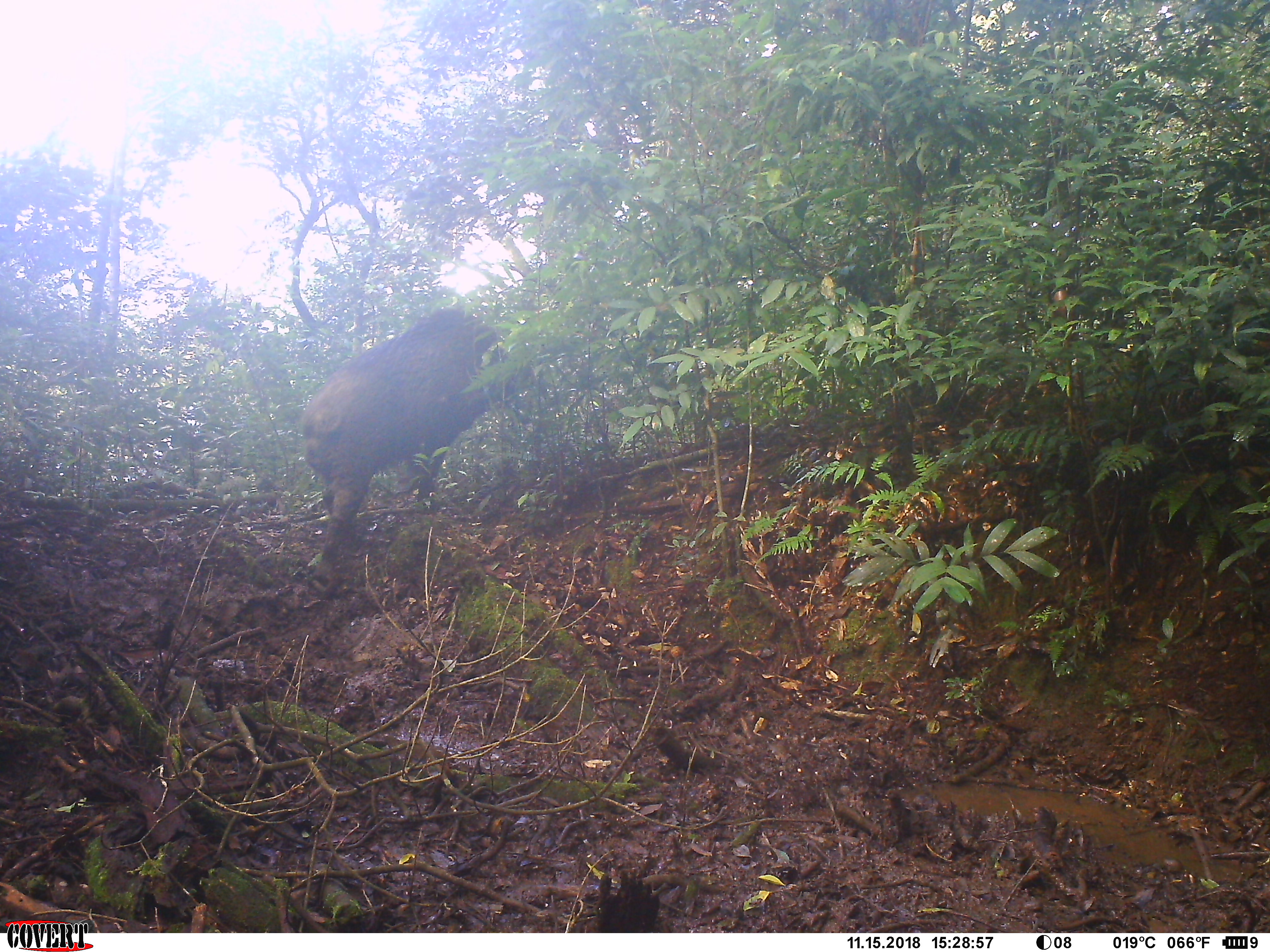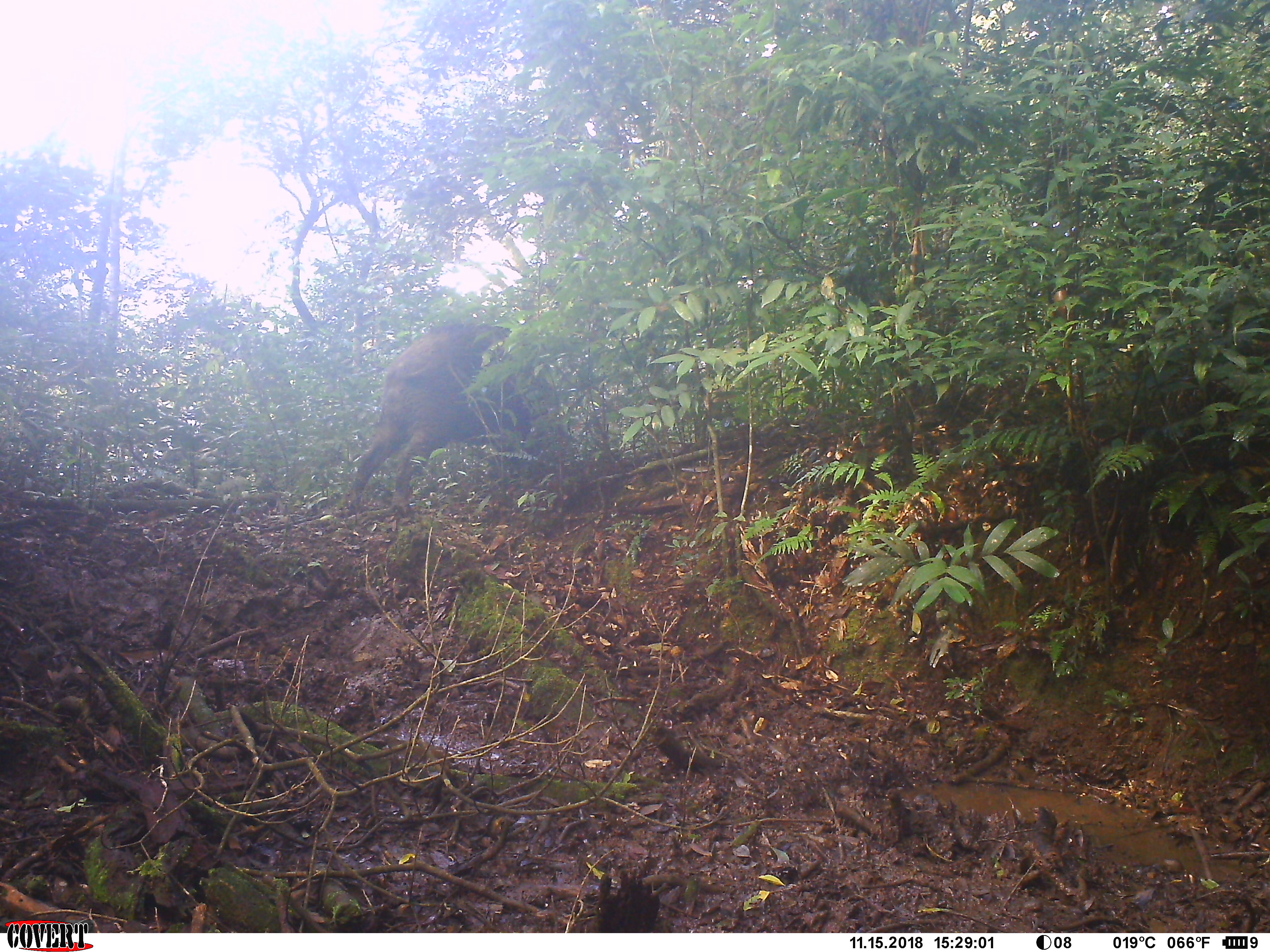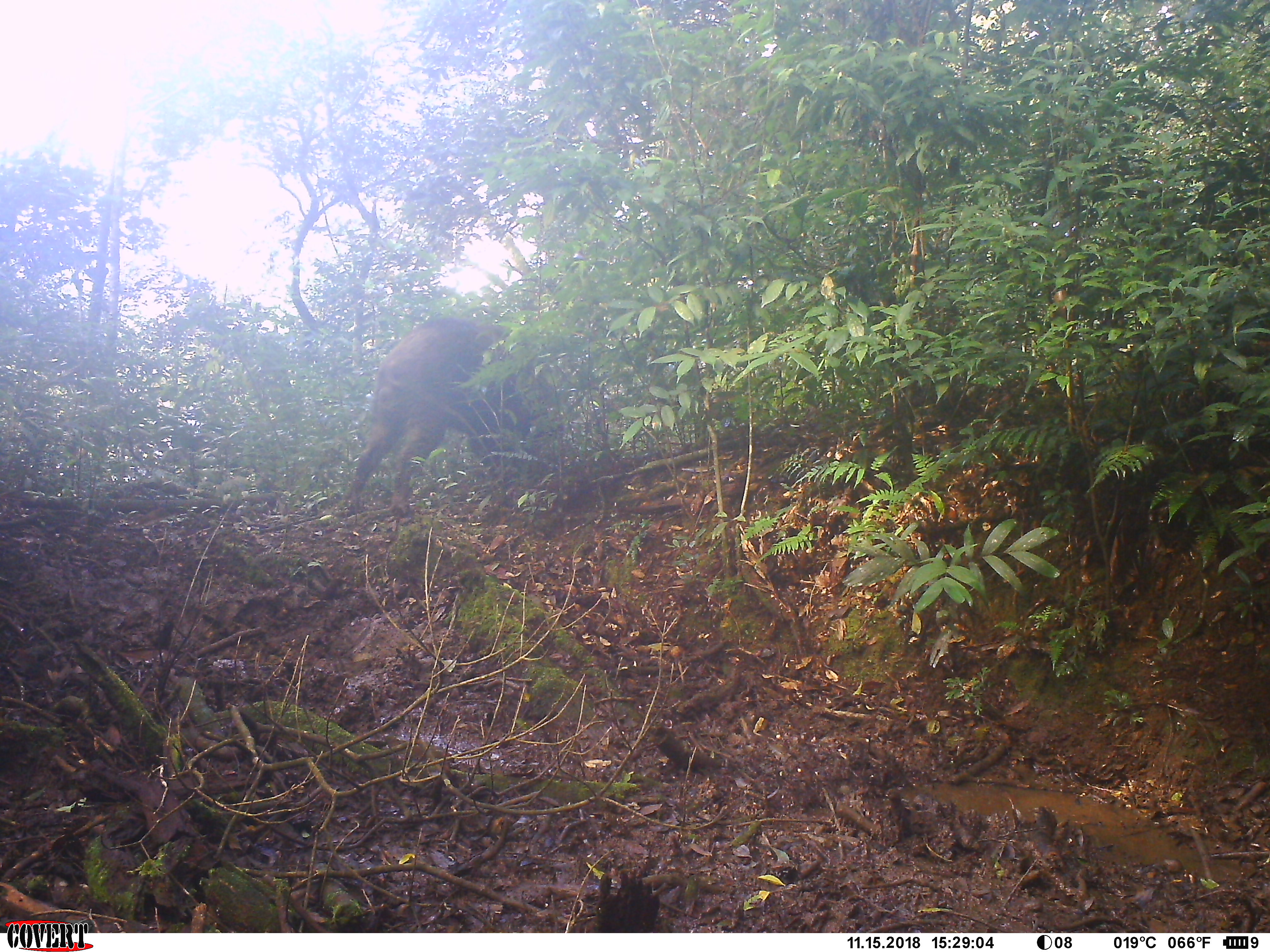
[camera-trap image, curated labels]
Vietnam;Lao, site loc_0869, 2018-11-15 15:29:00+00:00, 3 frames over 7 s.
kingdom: Animalia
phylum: Chordata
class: Mammalia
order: Artiodactyla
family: Suidae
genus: Sus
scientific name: Sus scrofa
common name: eurasian wild pig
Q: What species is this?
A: Eurasian wild pig (Sus scrofa).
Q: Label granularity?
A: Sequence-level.